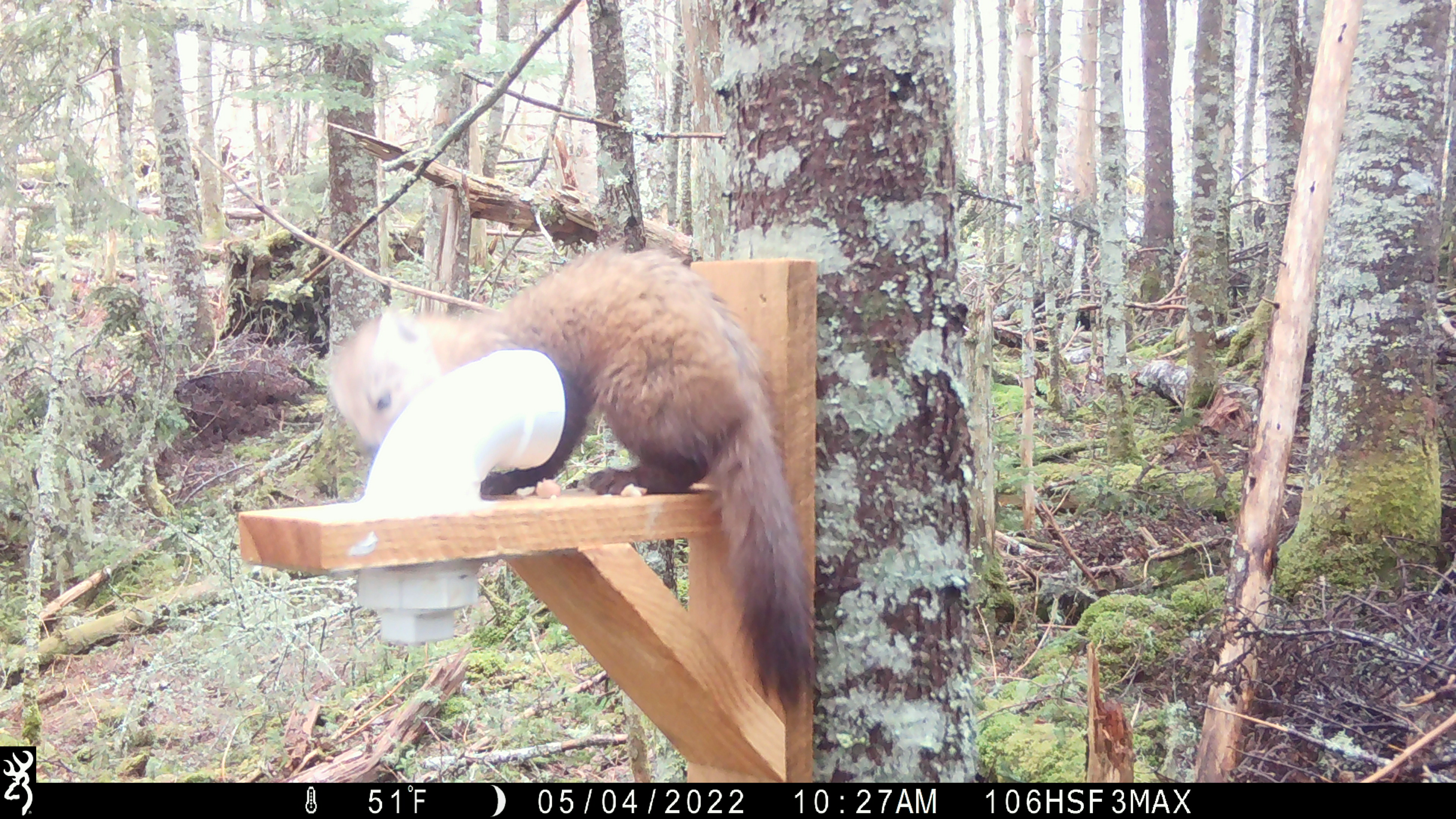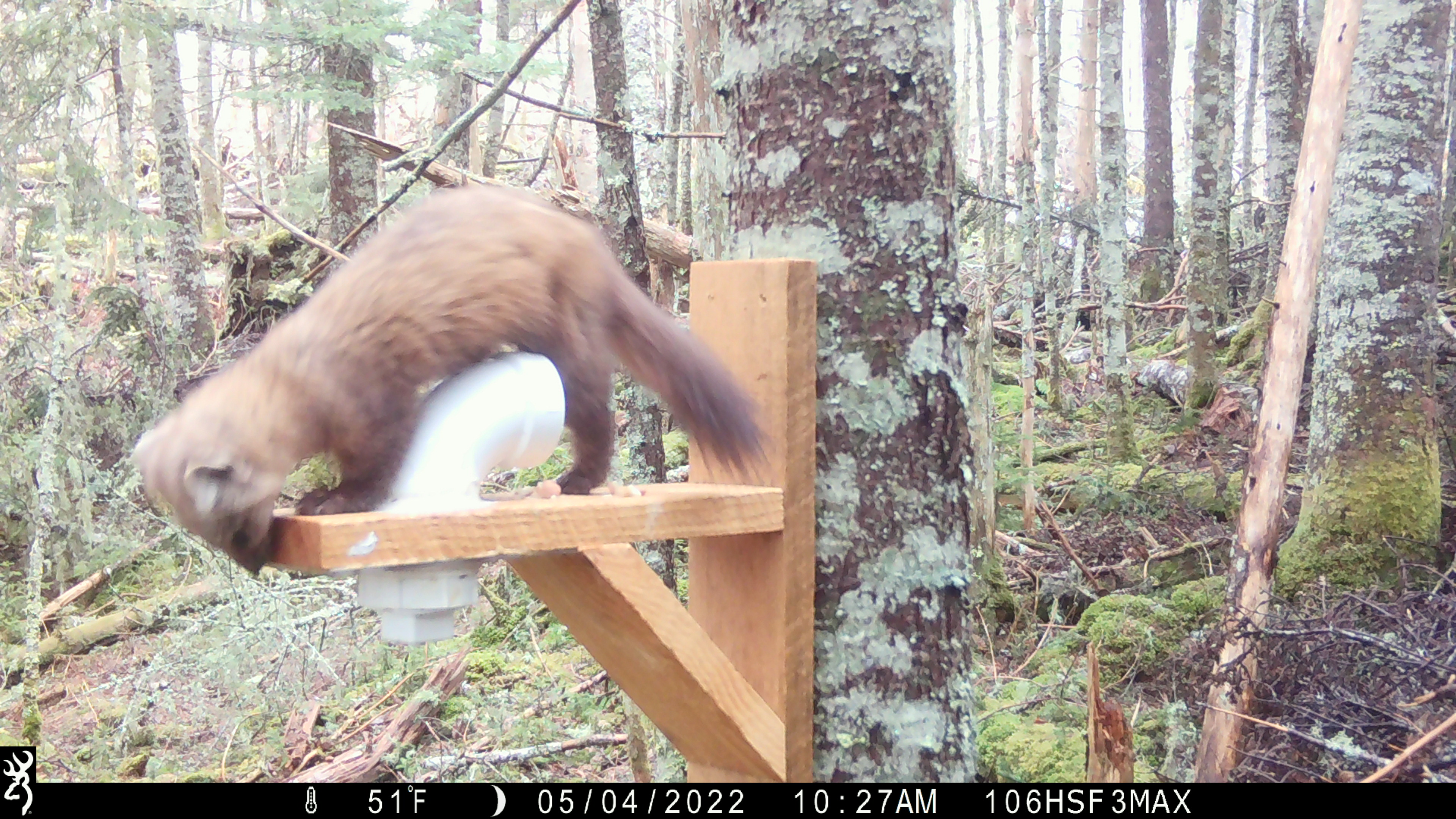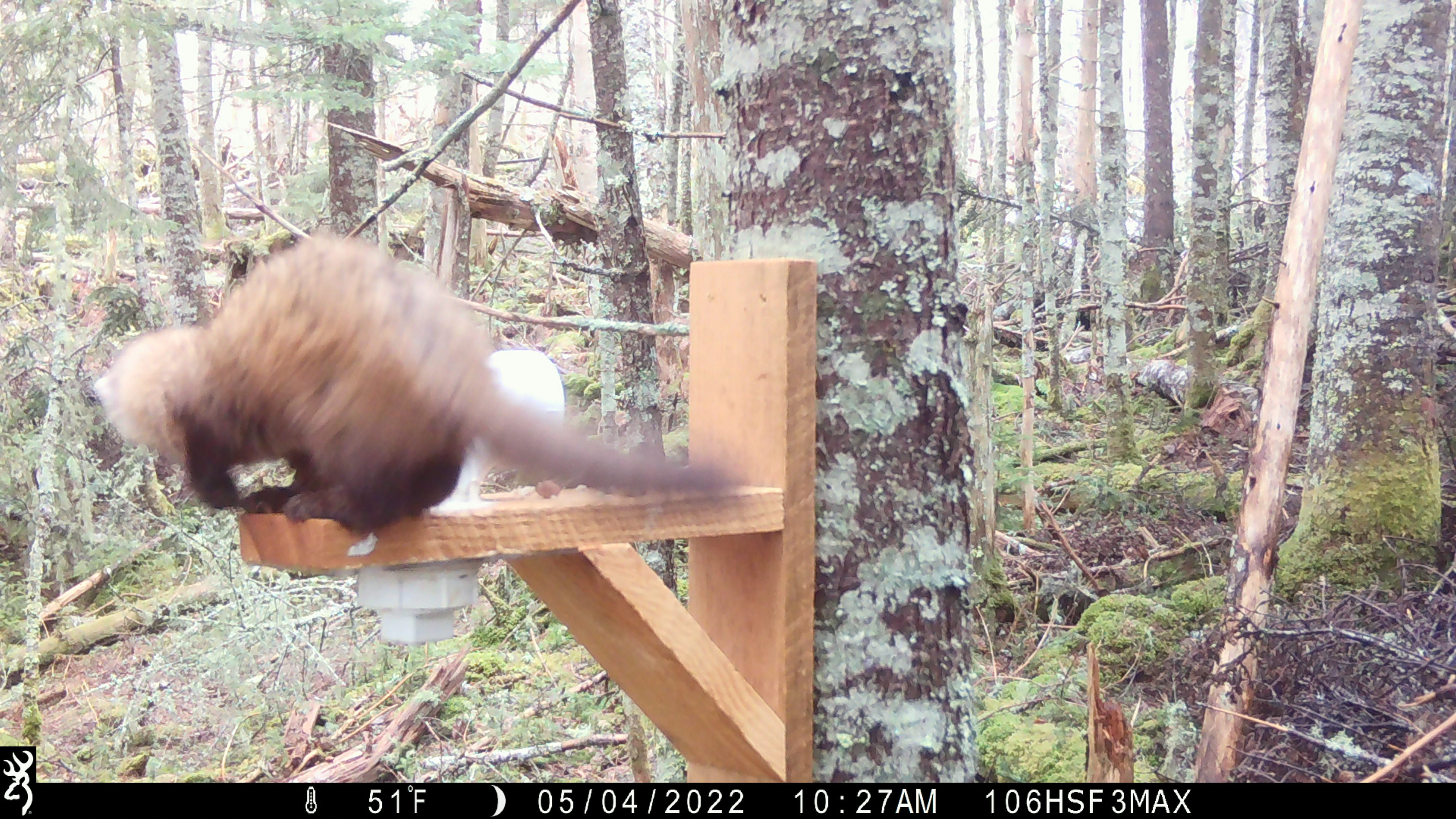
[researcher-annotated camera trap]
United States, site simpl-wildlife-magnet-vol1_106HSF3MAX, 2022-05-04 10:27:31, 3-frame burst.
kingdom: Animalia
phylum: Chordata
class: Mammalia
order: Carnivora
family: Mustelidae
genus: Martes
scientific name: Martes americana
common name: american marten